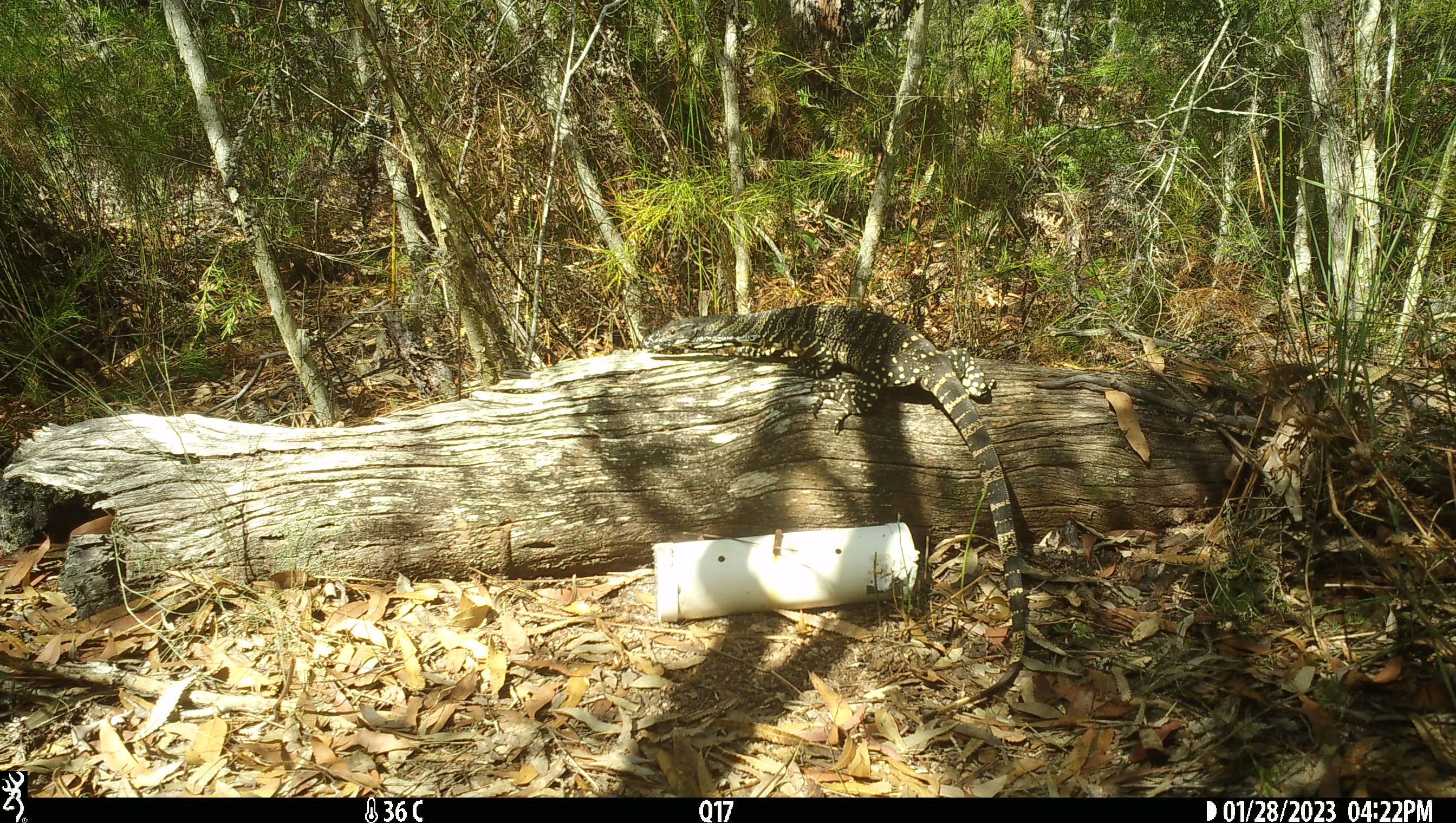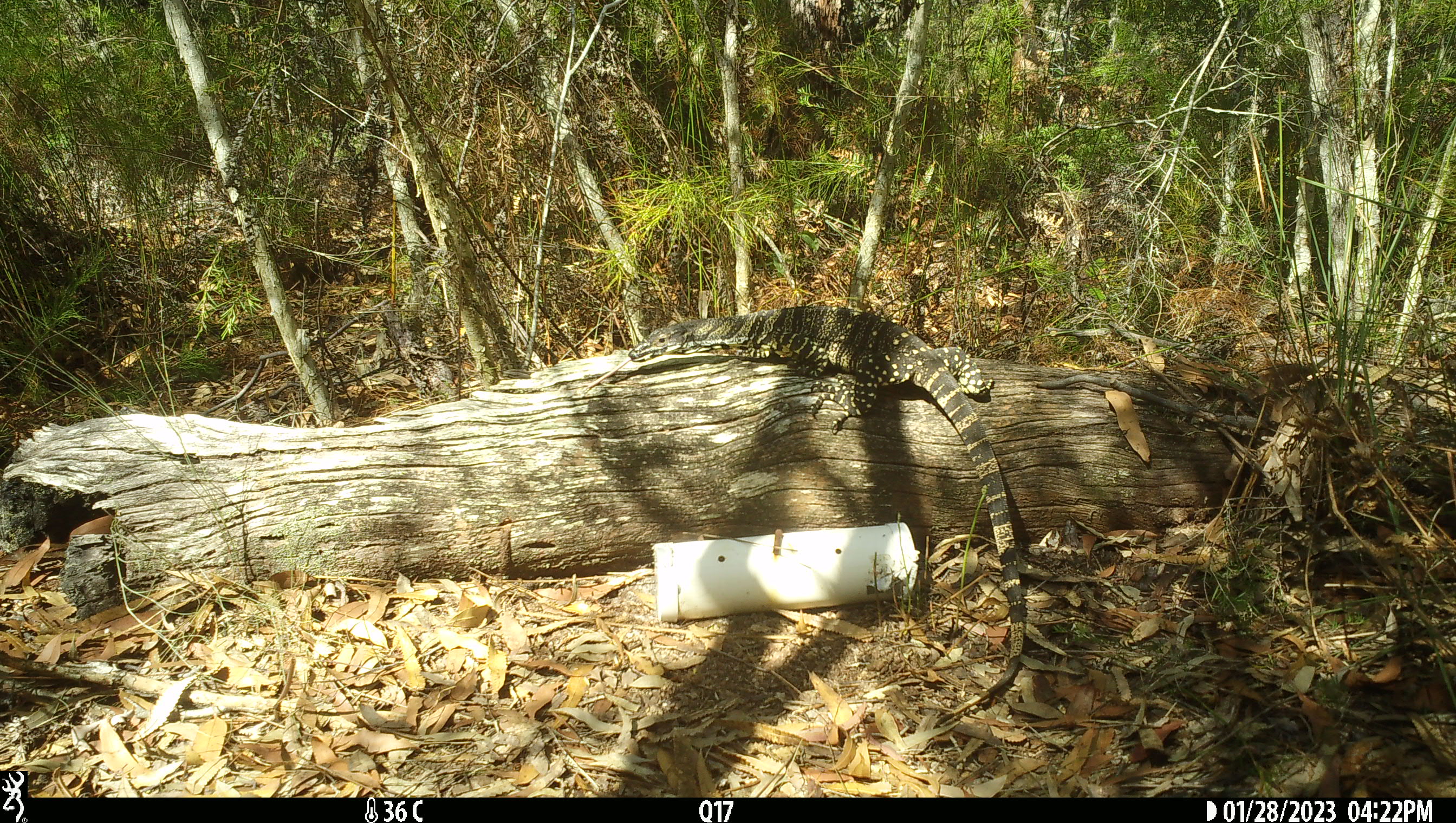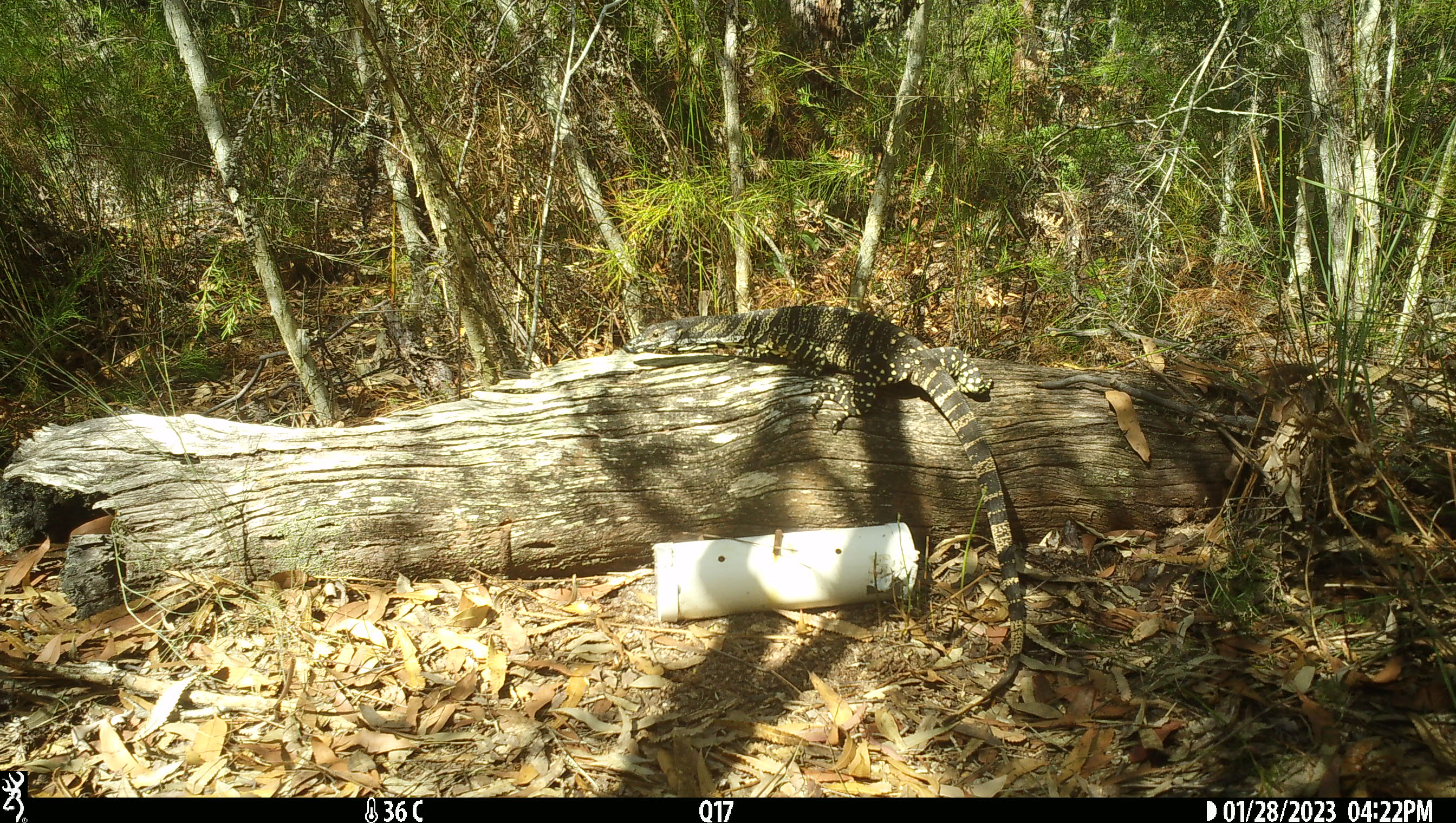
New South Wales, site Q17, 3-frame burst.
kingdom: Animalia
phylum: Chordata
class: Reptilia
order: Squamata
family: Varanidae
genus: Varanus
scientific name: Varanus varius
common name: lace monitor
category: goanna